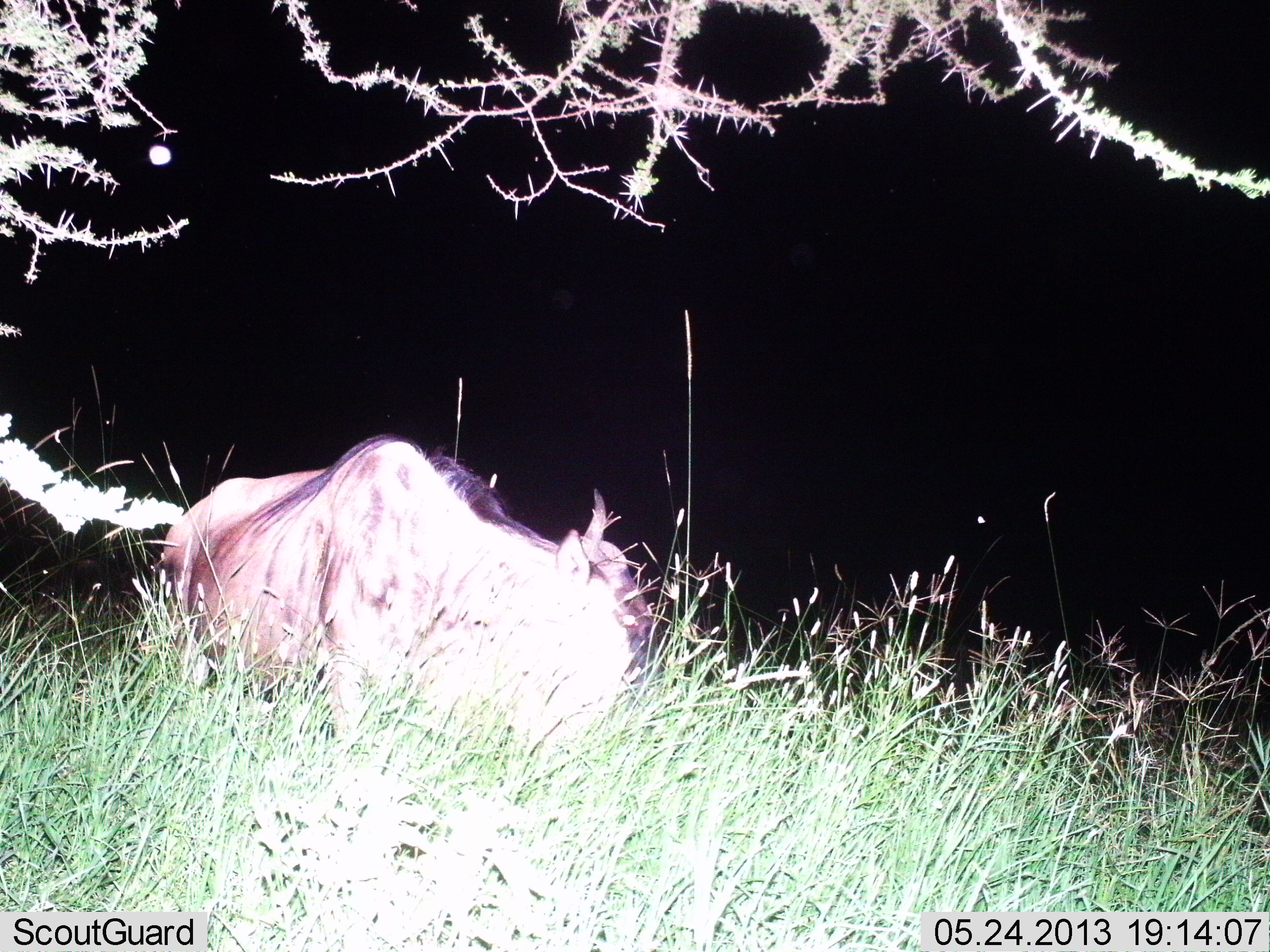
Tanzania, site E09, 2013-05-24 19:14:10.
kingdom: Animalia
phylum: Chordata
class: Mammalia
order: Artiodactyla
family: Bovidae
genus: Connochaetes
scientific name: Connochaetes taurinus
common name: blue wildebeest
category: wildebeest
Wildebeest (blue wildebeest) (Connochaetes taurinus), count 1. Behavior (volunteer vote fractions): standing 71%, resting 14%, moving 0%, interacting 0%. Young present (vote fraction): 0%. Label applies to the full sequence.